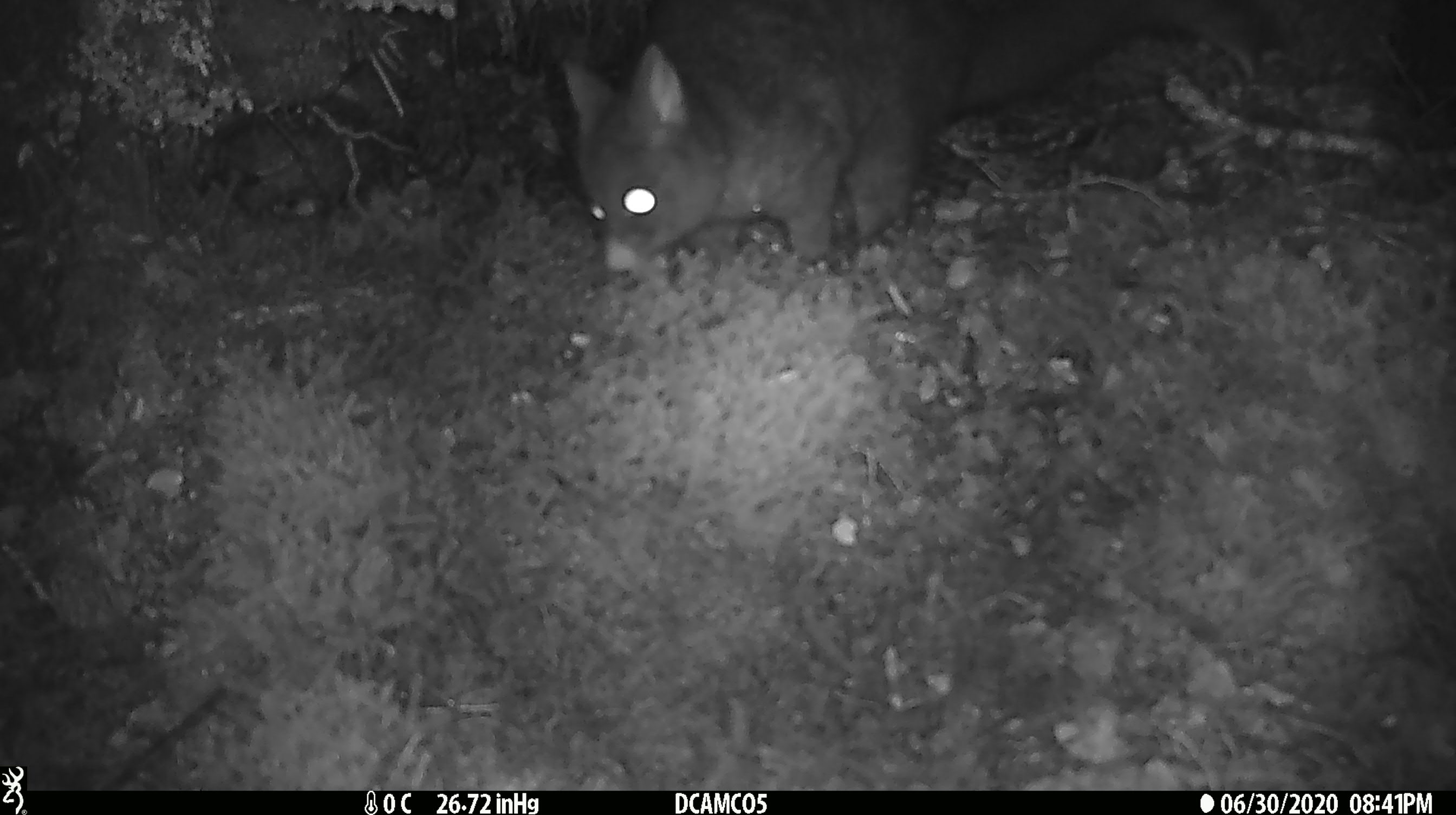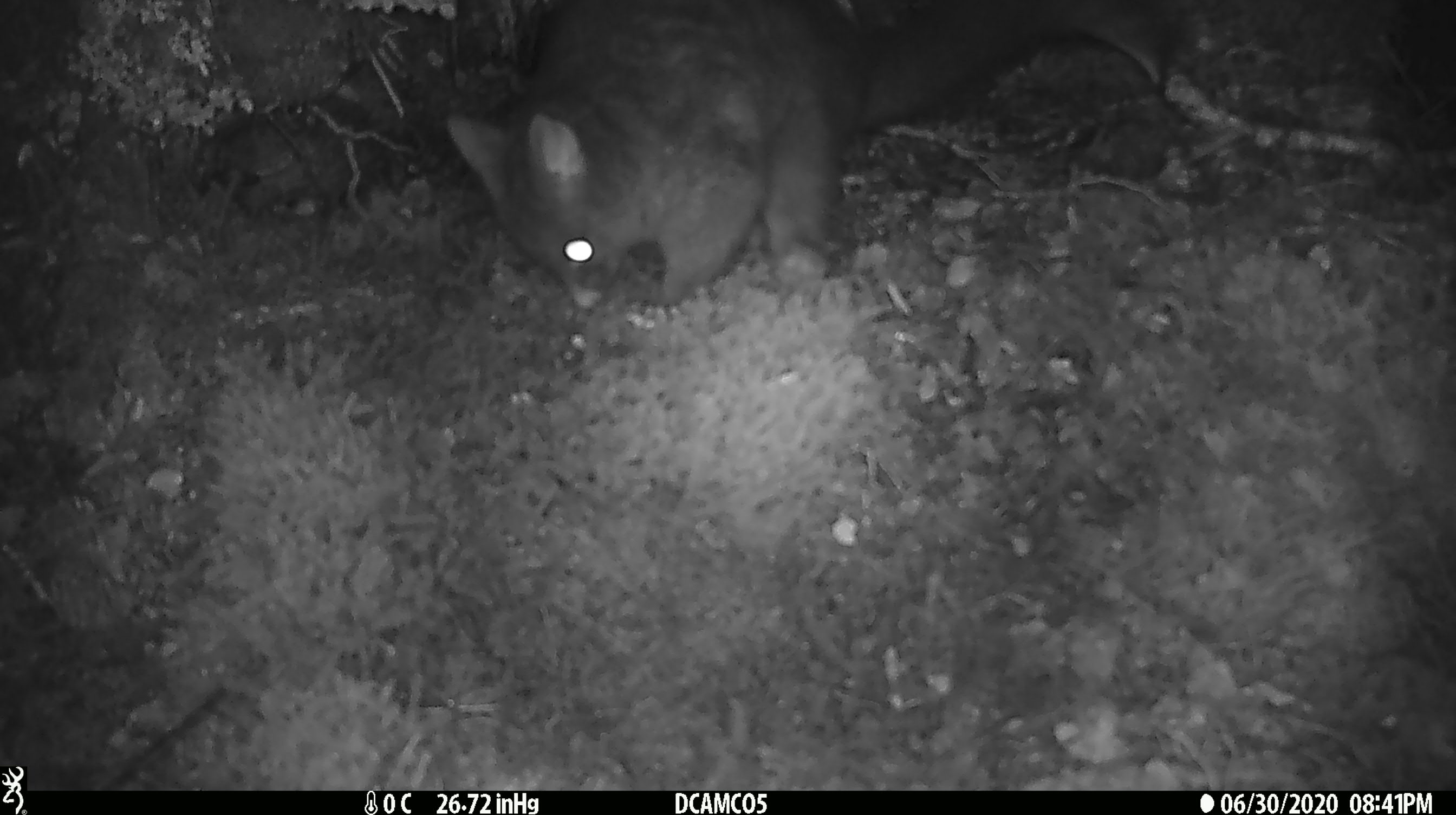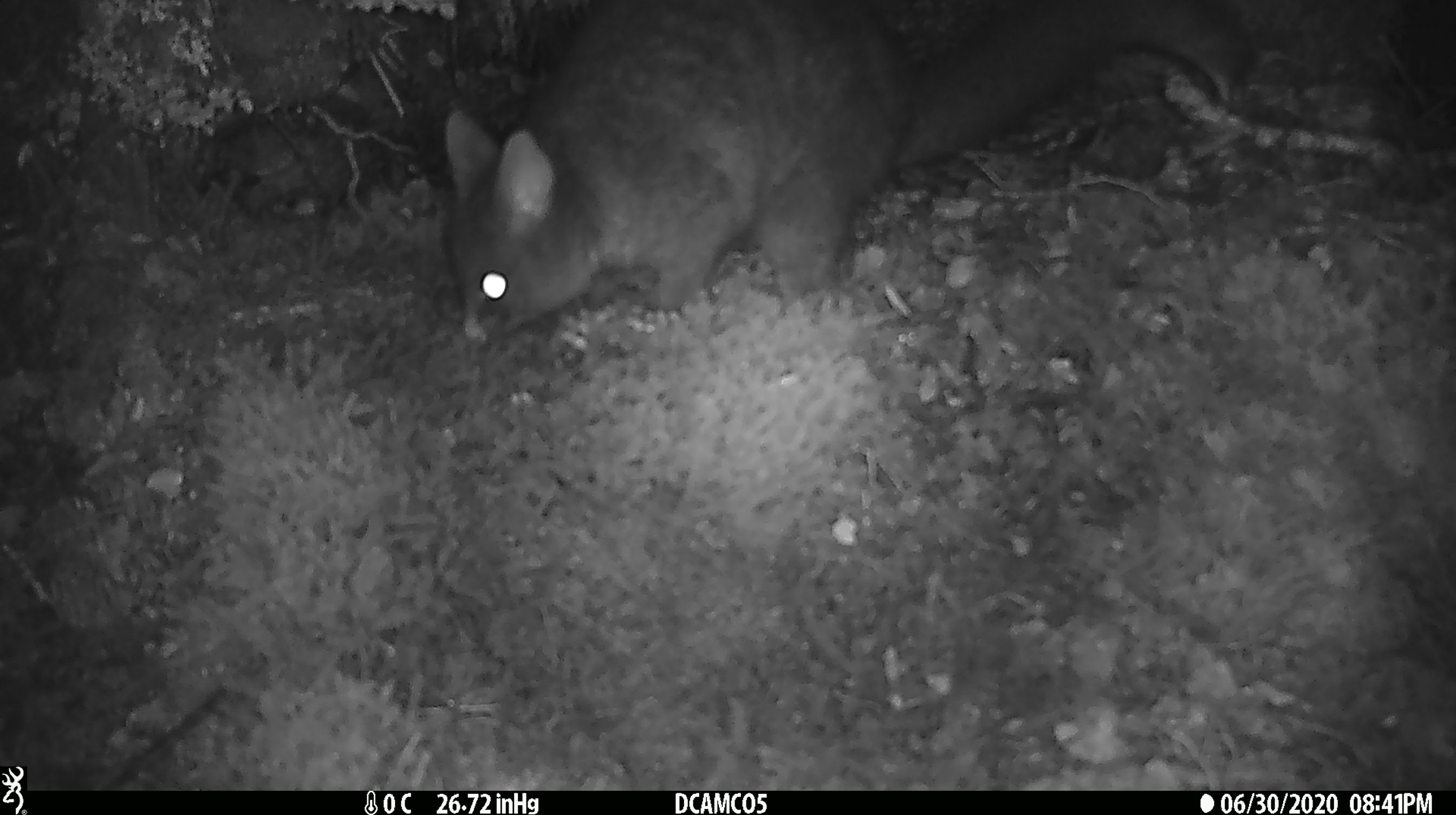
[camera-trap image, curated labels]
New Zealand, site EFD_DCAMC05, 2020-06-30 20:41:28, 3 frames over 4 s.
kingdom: Animalia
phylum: Chordata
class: Mammalia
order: Diprotodontia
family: Phalangeridae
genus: Trichosurus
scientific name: Trichosurus vulpecula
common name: common brushtail possum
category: possum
Possum (common brushtail possum) (Trichosurus vulpecula).